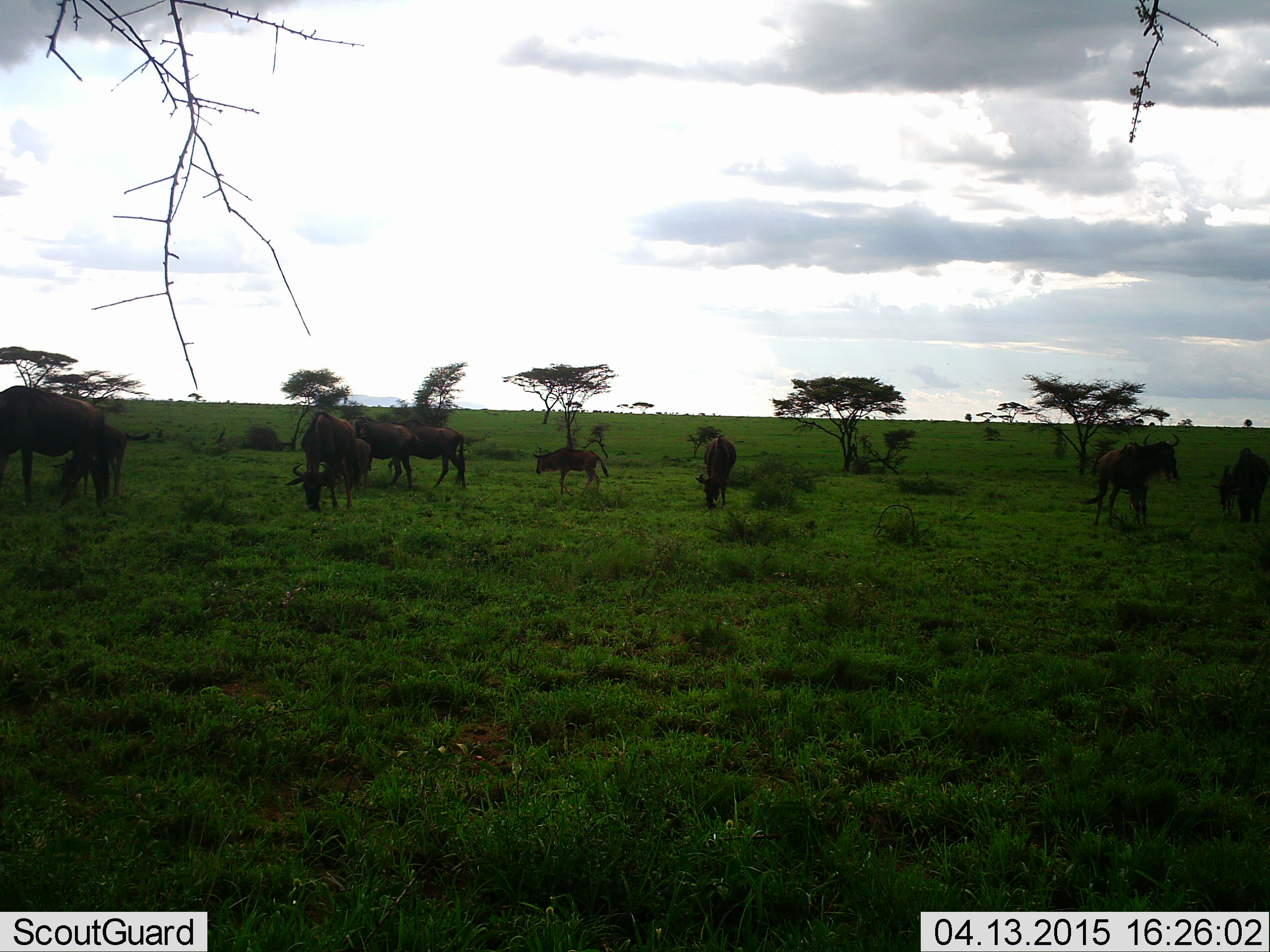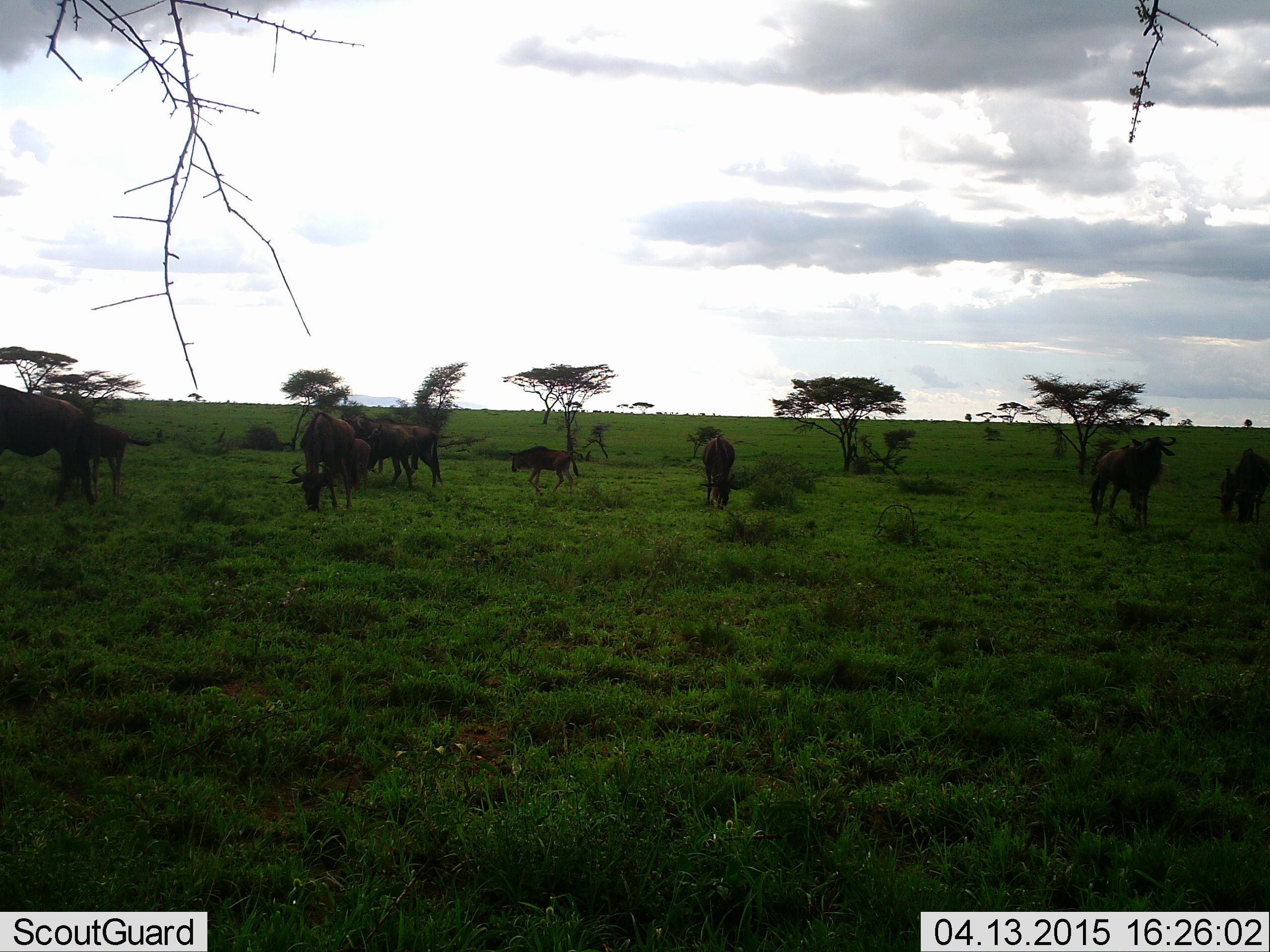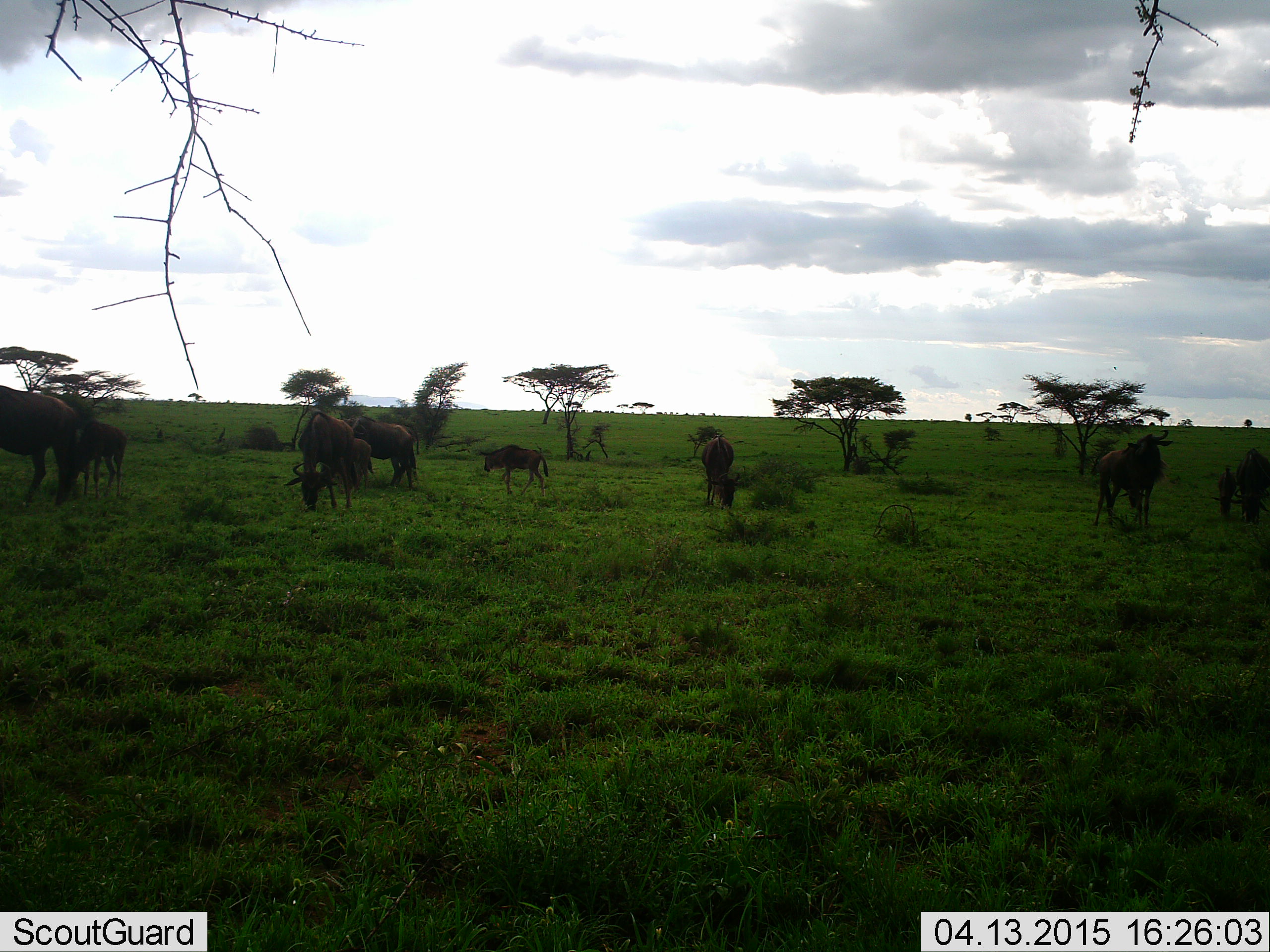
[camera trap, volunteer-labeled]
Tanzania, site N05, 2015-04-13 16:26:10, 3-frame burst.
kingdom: Animalia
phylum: Chordata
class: Mammalia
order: Artiodactyla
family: Bovidae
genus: Connochaetes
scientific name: Connochaetes taurinus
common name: blue wildebeest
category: wildebeest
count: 10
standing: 70%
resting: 0%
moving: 80%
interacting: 10%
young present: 60%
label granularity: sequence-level